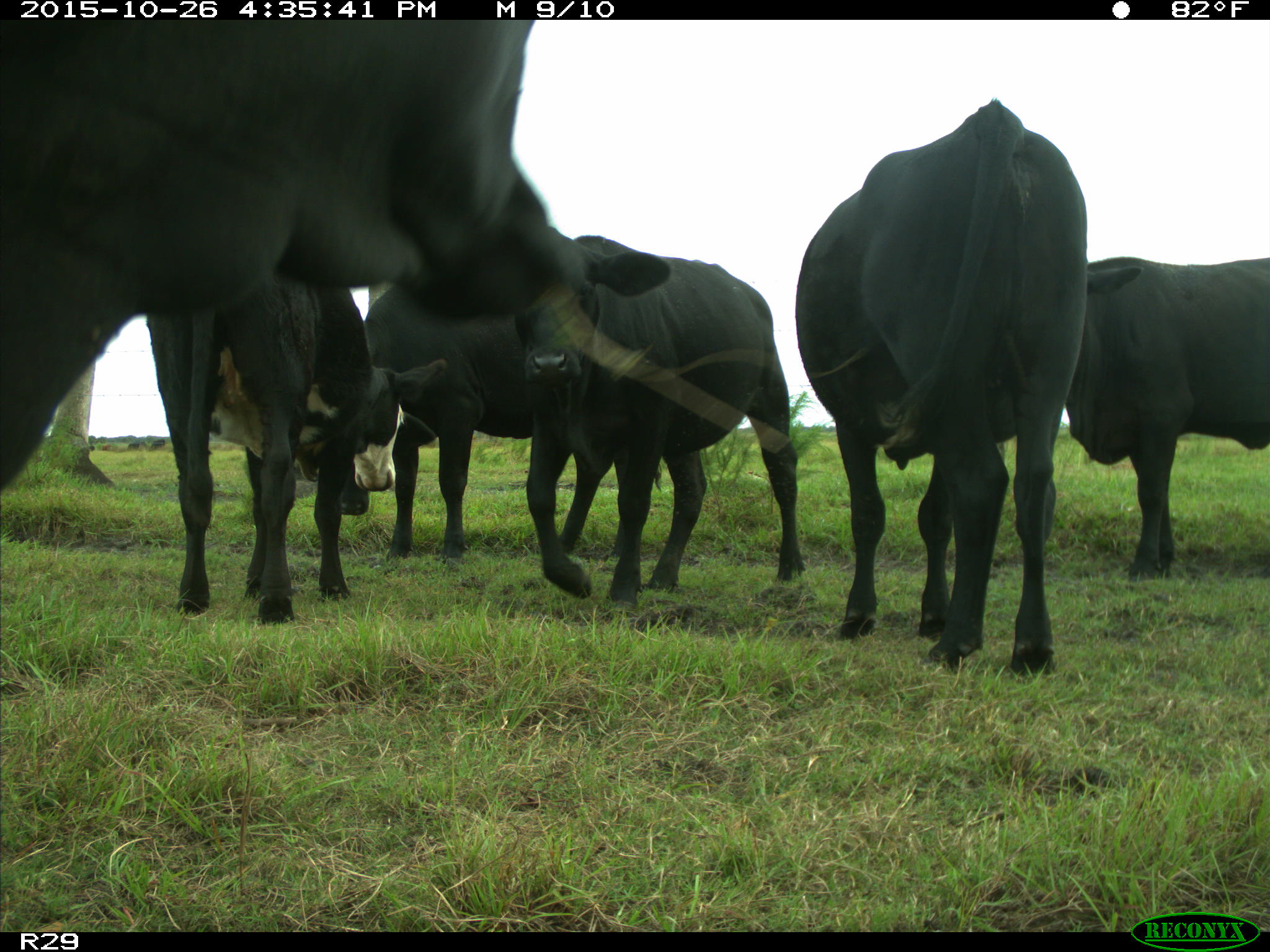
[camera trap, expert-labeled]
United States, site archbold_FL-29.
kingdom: Animalia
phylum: Chordata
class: Mammalia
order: Artiodactyla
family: Bovidae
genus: Bos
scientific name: Bos taurus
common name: domestic cow